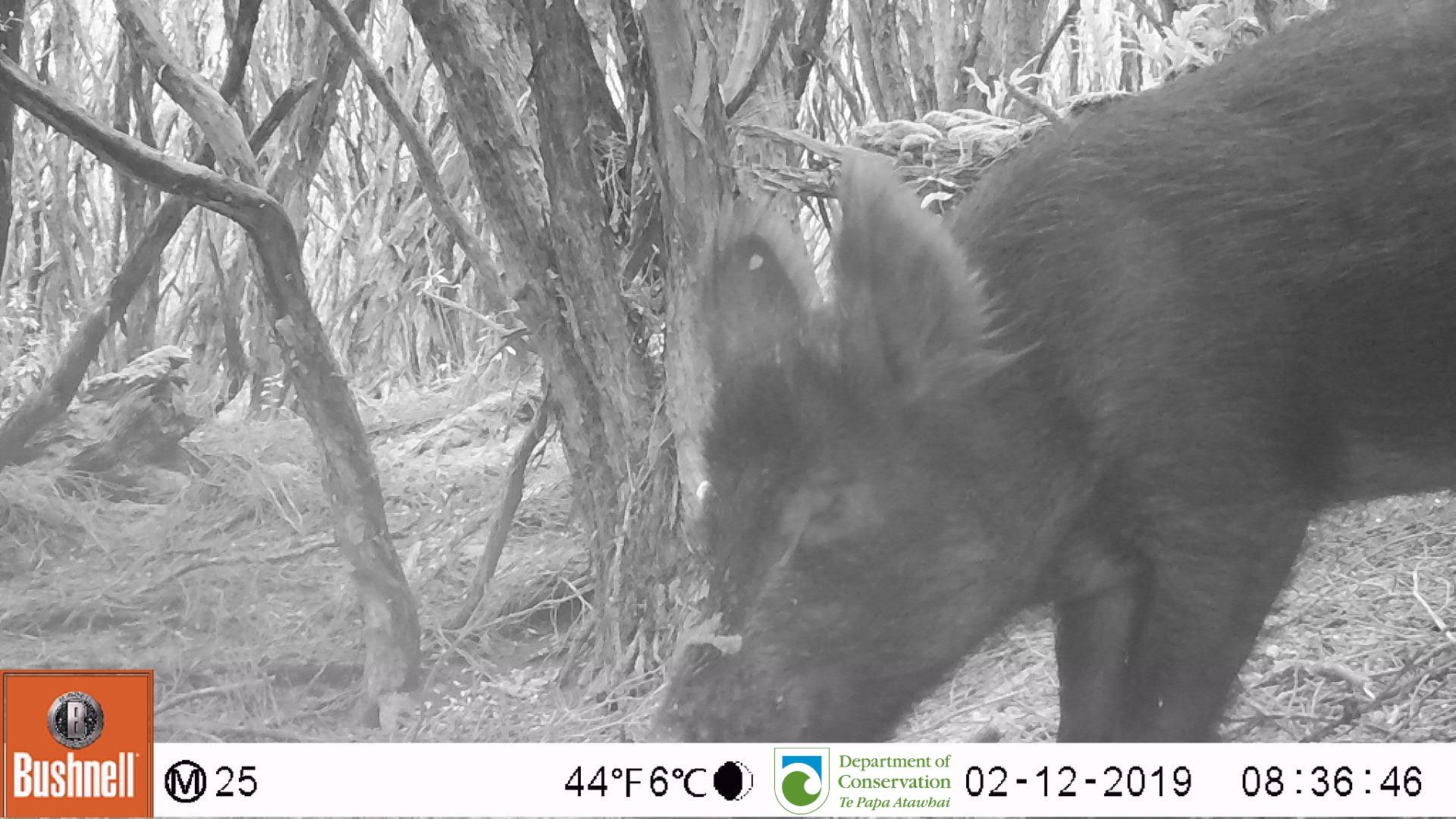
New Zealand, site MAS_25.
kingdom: Animalia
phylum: Chordata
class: Mammalia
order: Artiodactyla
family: Suidae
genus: Sus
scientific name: Sus scrofa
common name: pig